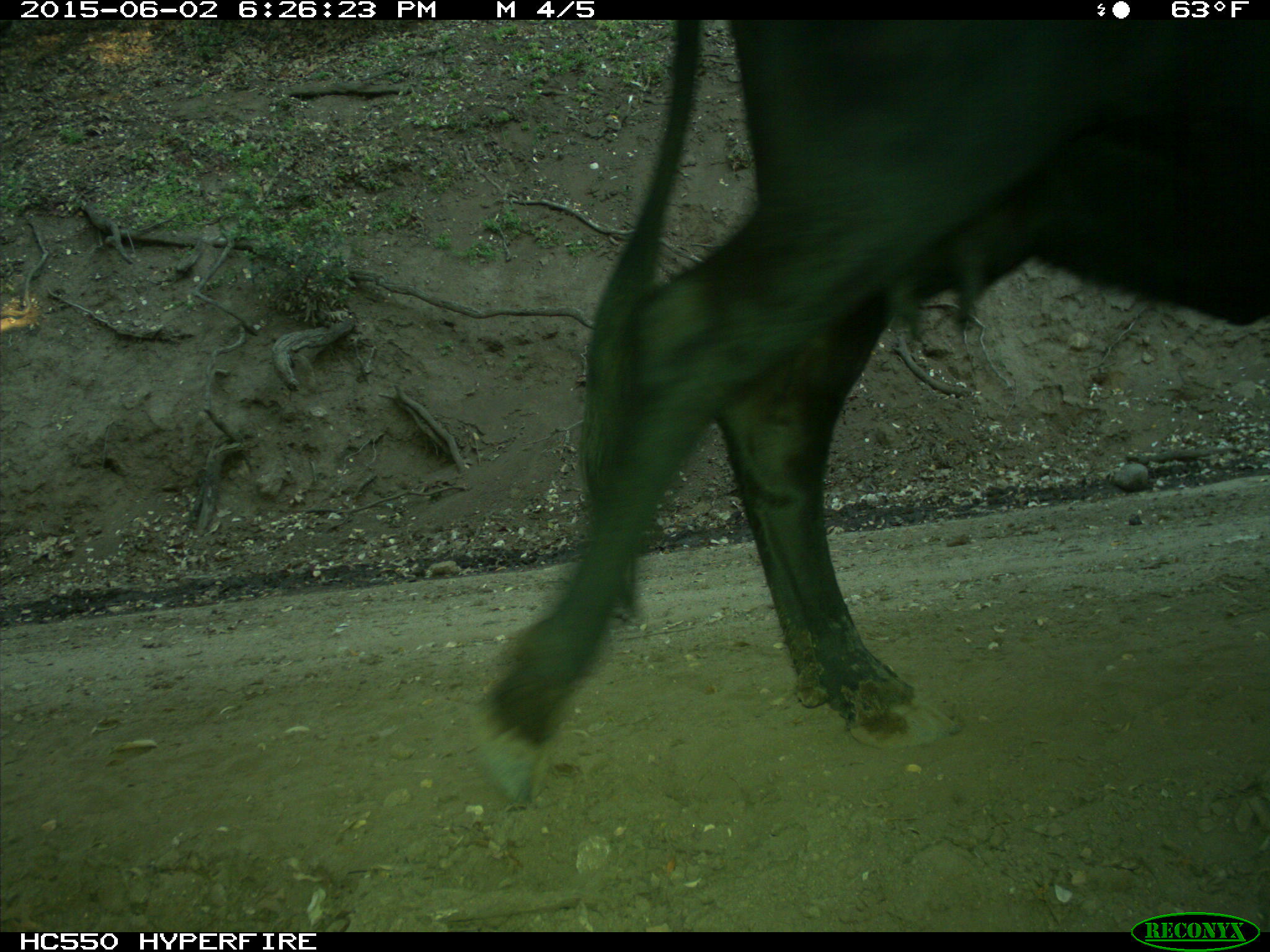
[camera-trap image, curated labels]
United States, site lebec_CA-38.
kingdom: Animalia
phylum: Chordata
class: Mammalia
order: Artiodactyla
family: Bovidae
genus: Bos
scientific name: Bos taurus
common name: domestic cow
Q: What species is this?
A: Bos taurus (domestic cow).